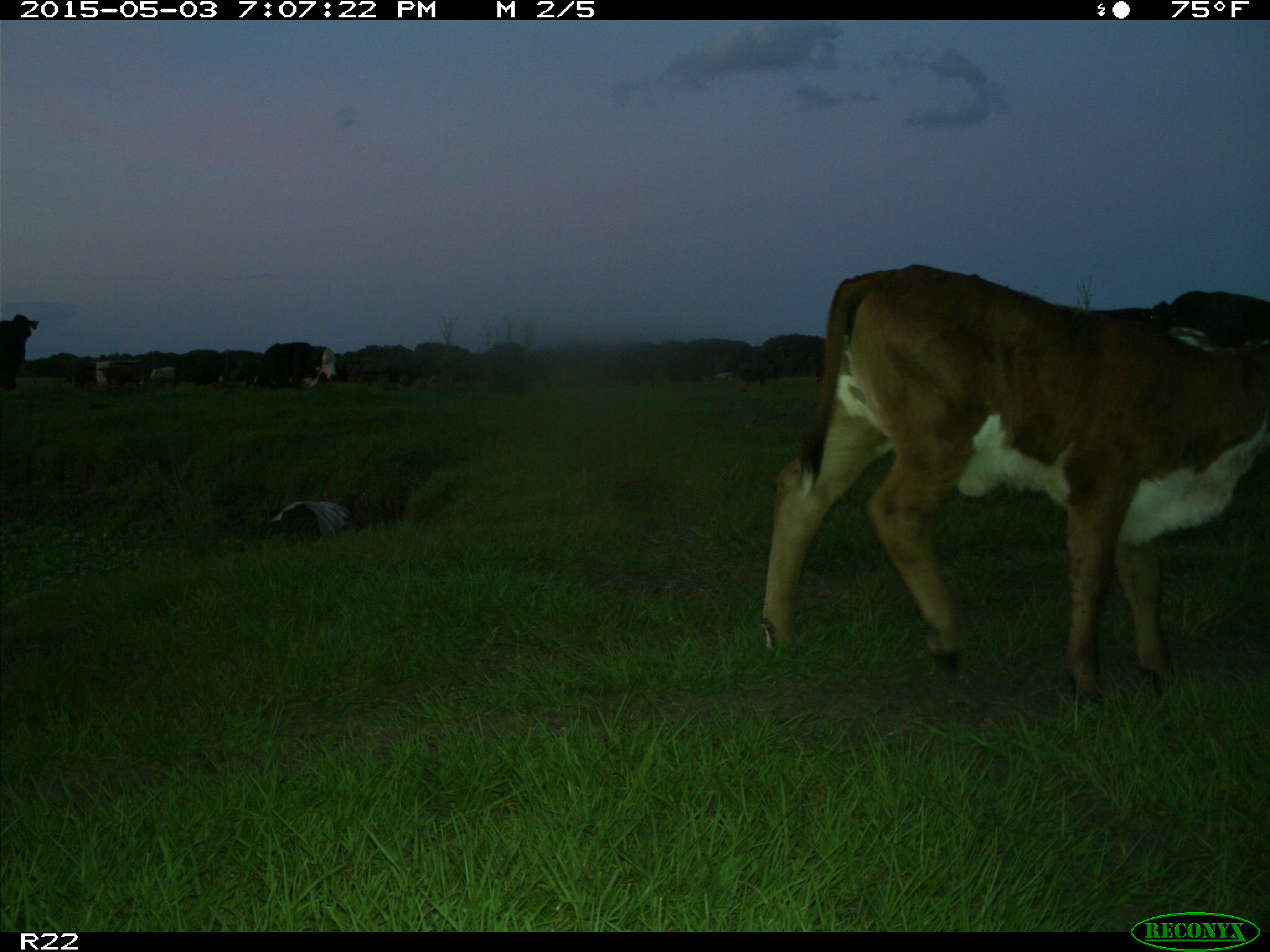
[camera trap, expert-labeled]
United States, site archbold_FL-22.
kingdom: Animalia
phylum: Chordata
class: Mammalia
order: Artiodactyla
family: Bovidae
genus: Bos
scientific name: Bos taurus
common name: domestic cow